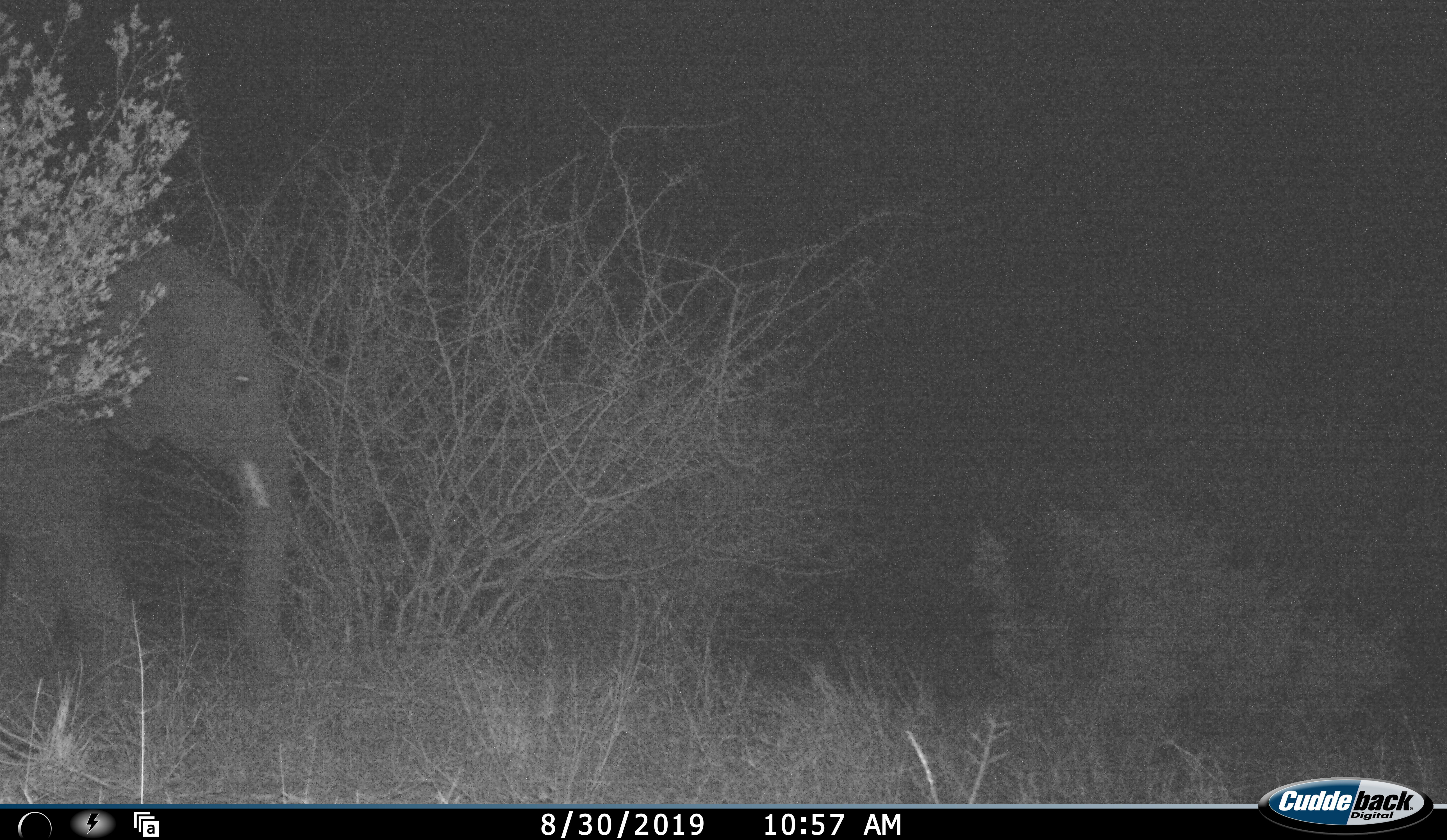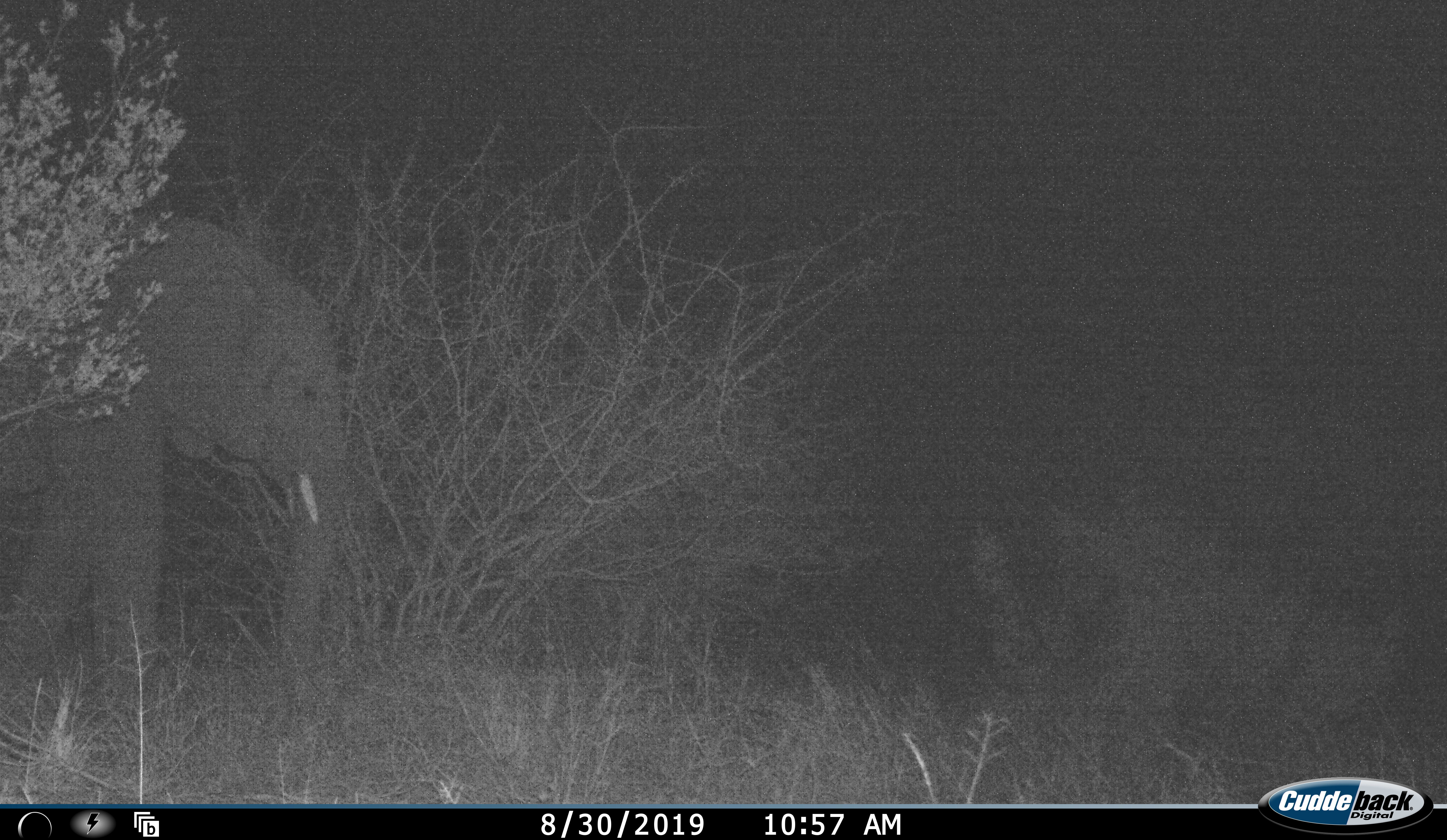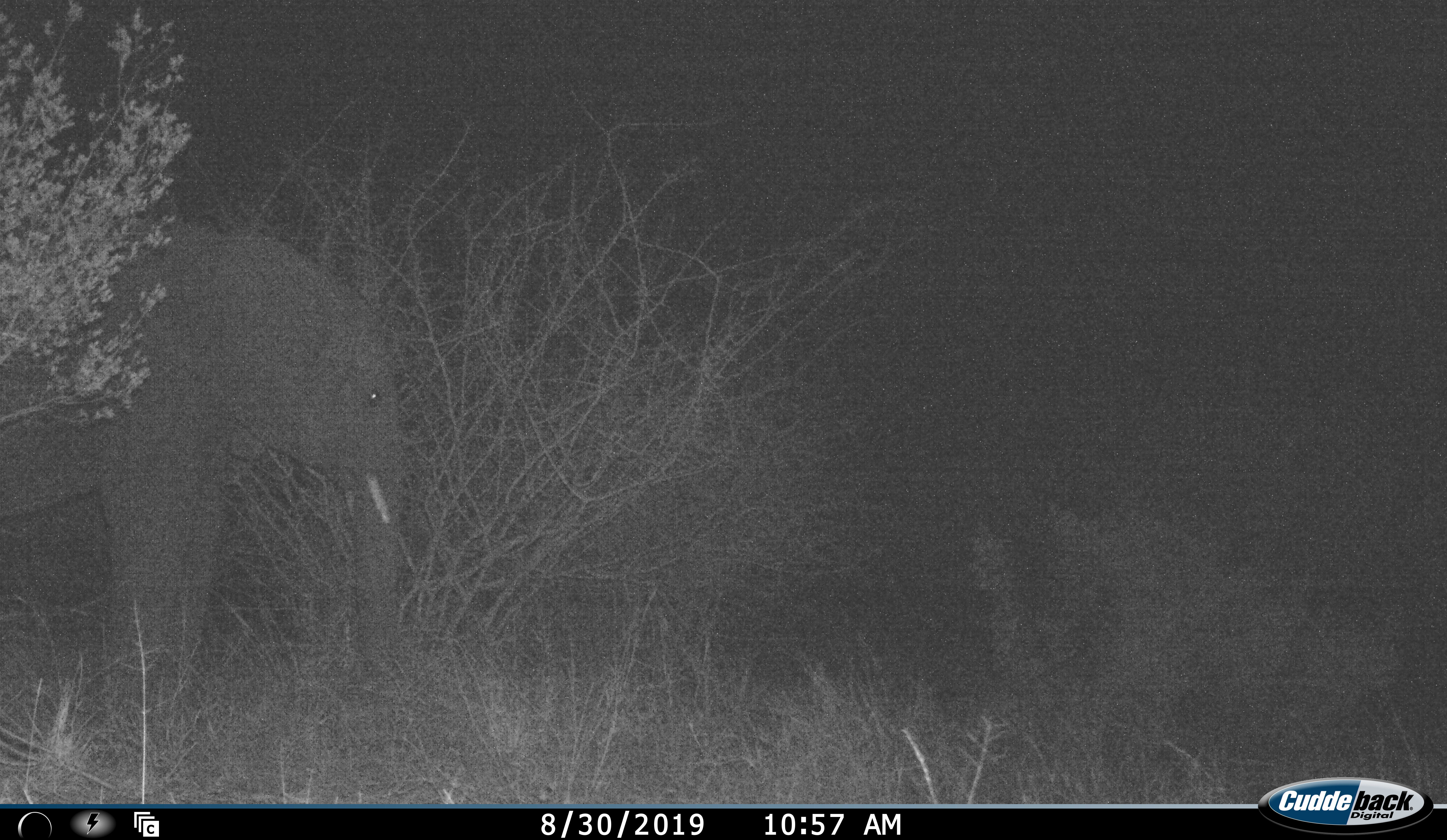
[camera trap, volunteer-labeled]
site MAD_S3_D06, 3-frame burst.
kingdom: Animalia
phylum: Chordata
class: Mammalia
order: Proboscidea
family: Elephantidae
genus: Loxodonta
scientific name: Loxodonta africana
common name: african bush elephant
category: elephant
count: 1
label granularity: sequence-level